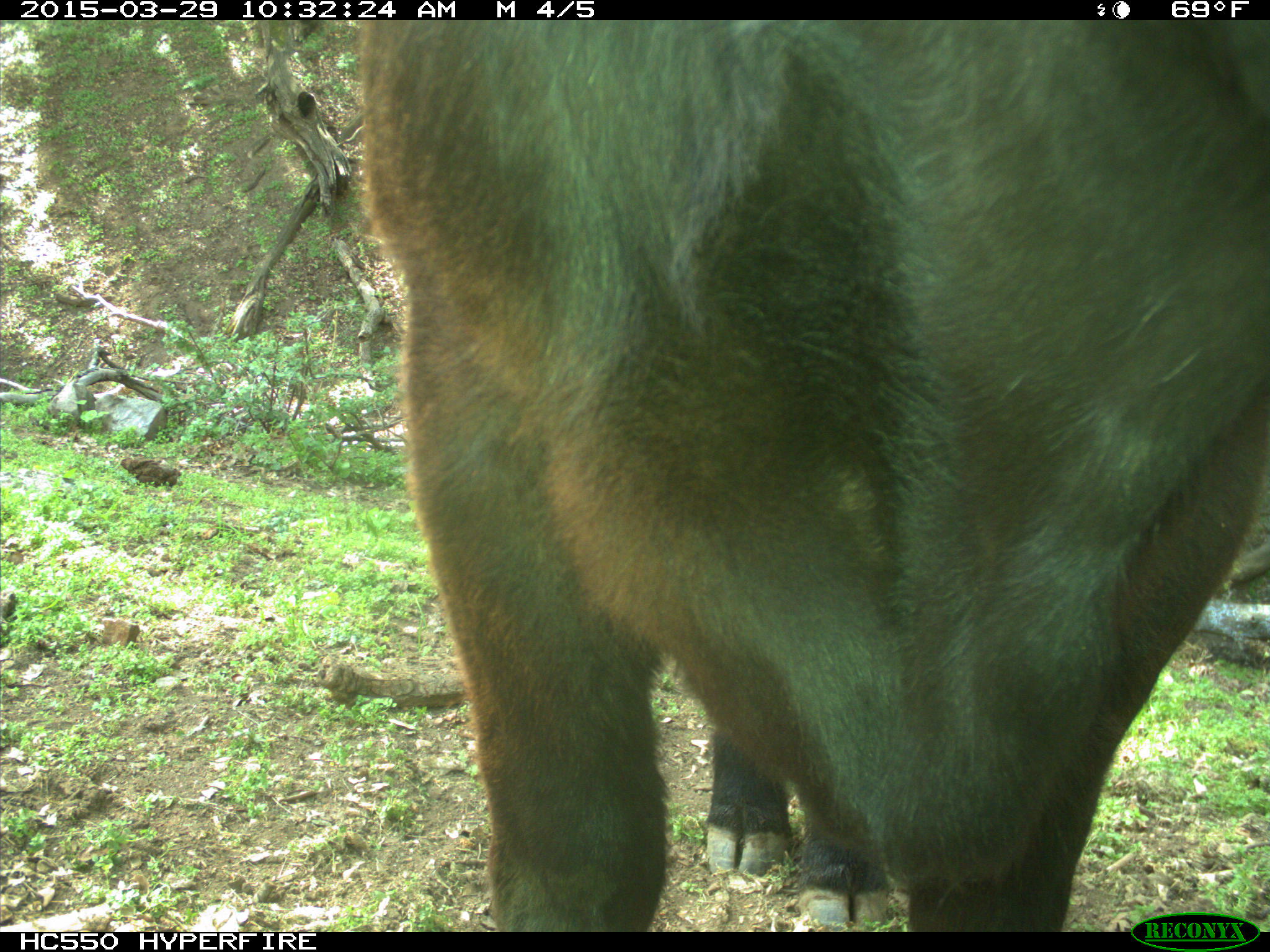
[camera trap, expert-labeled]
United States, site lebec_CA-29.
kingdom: Animalia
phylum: Chordata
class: Mammalia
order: Artiodactyla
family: Bovidae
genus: Bos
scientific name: Bos taurus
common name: domestic cow